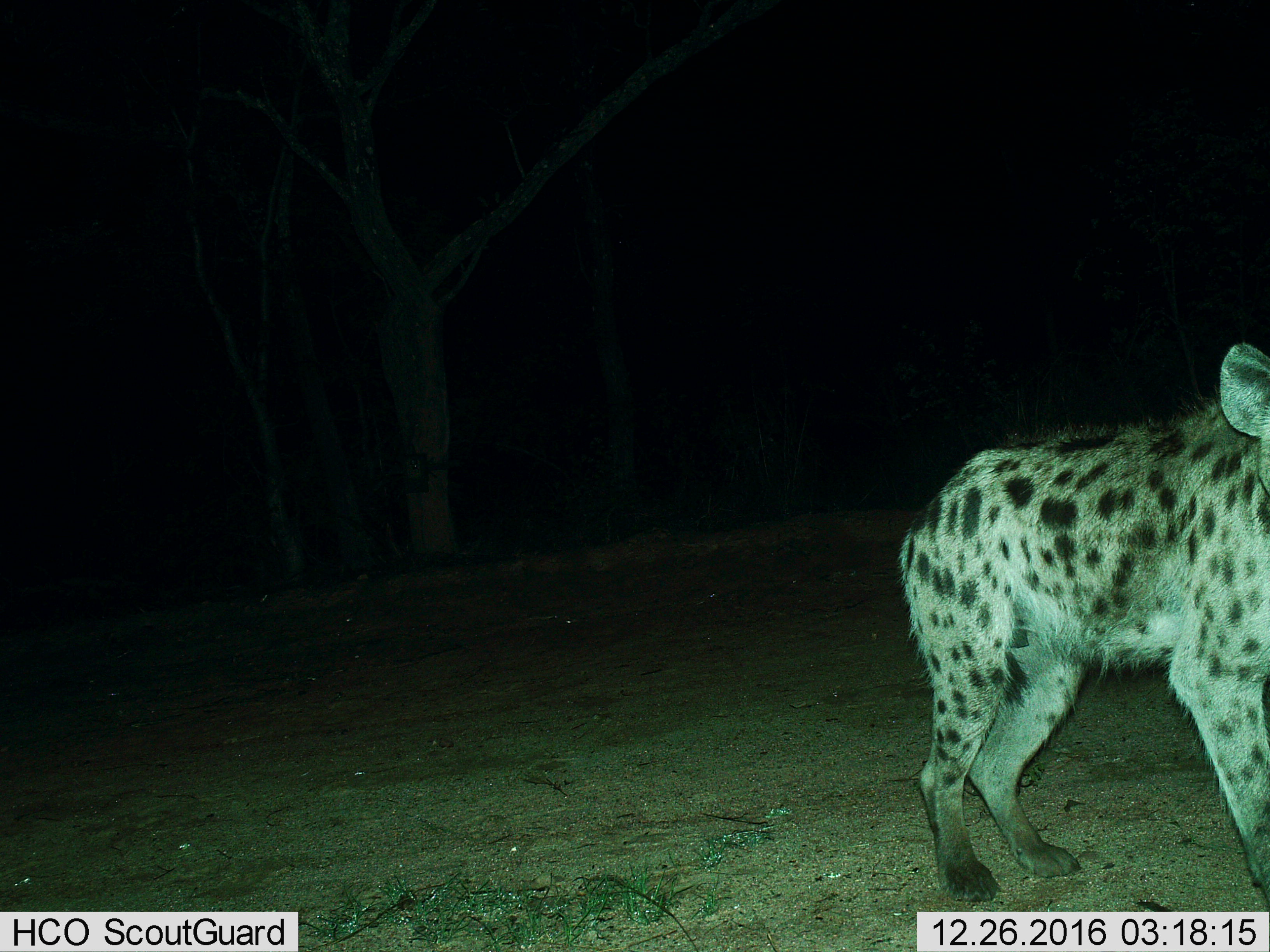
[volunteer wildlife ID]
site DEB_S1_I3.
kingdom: Animalia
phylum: Chordata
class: Mammalia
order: Carnivora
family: Hyaenidae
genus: Crocuta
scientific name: Crocuta crocuta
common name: spotted hyena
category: hyenaspotted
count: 1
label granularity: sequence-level